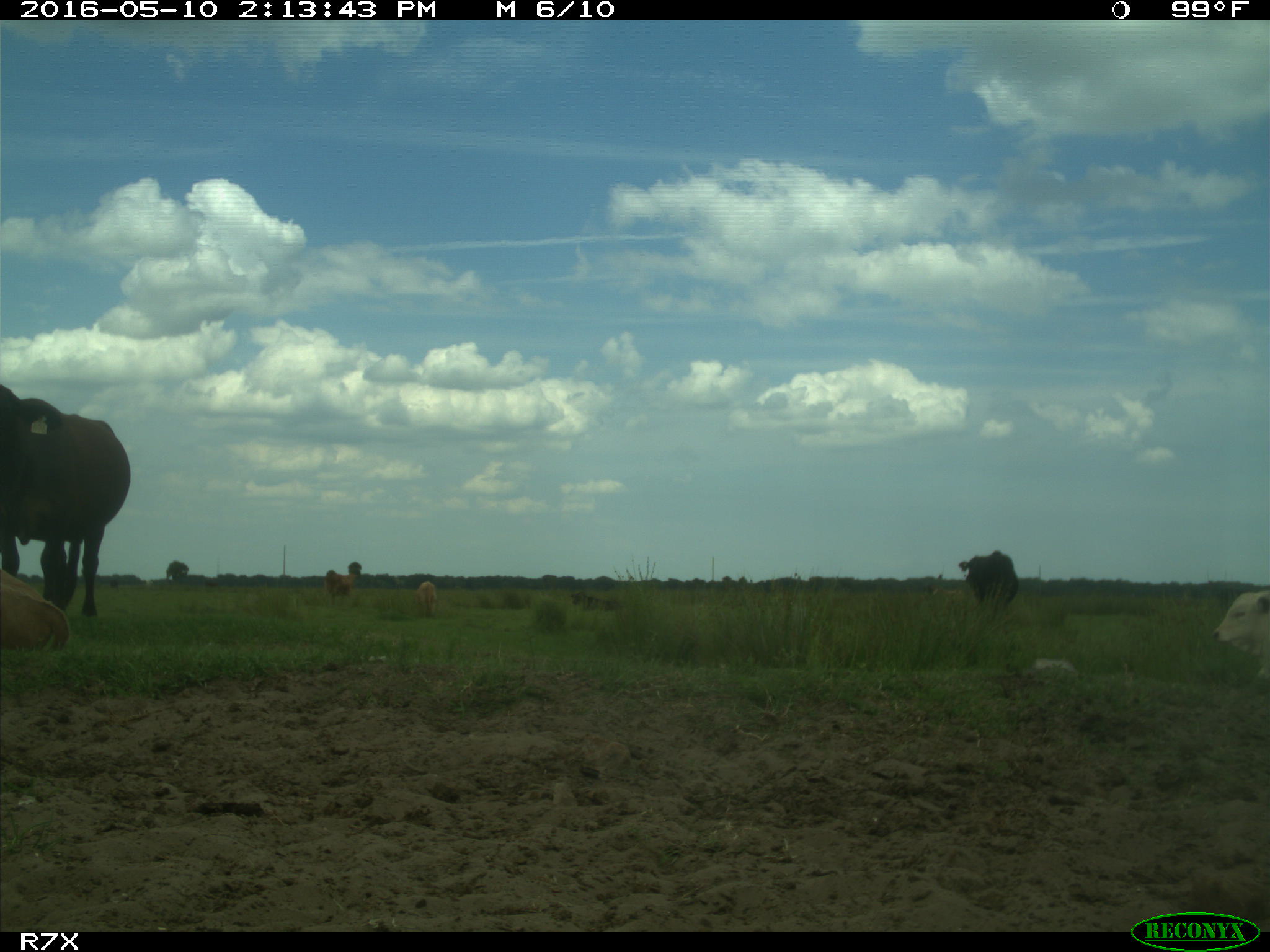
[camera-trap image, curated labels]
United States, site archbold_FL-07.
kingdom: Animalia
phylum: Chordata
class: Mammalia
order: Artiodactyla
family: Bovidae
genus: Bos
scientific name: Bos taurus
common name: domestic cow